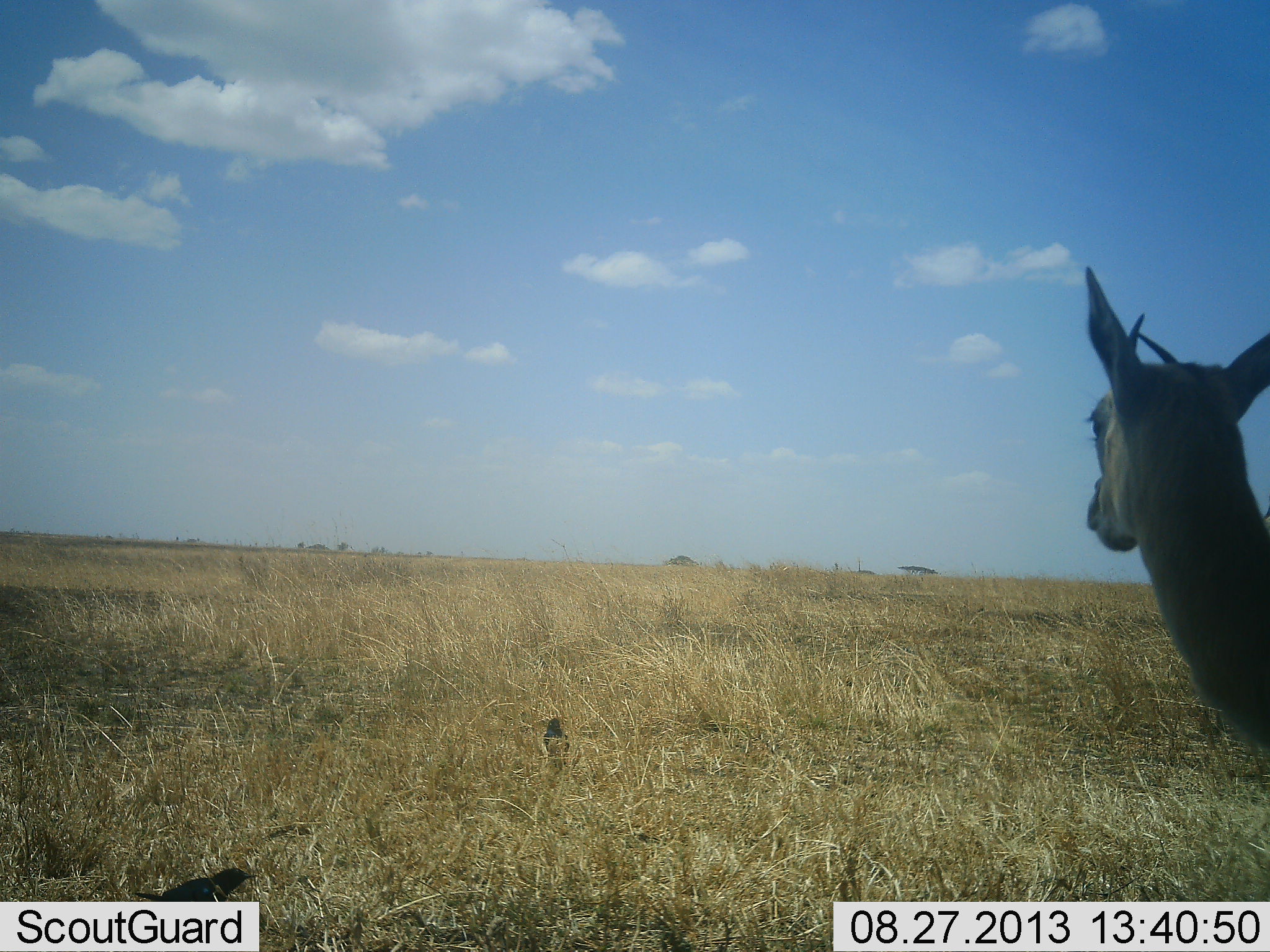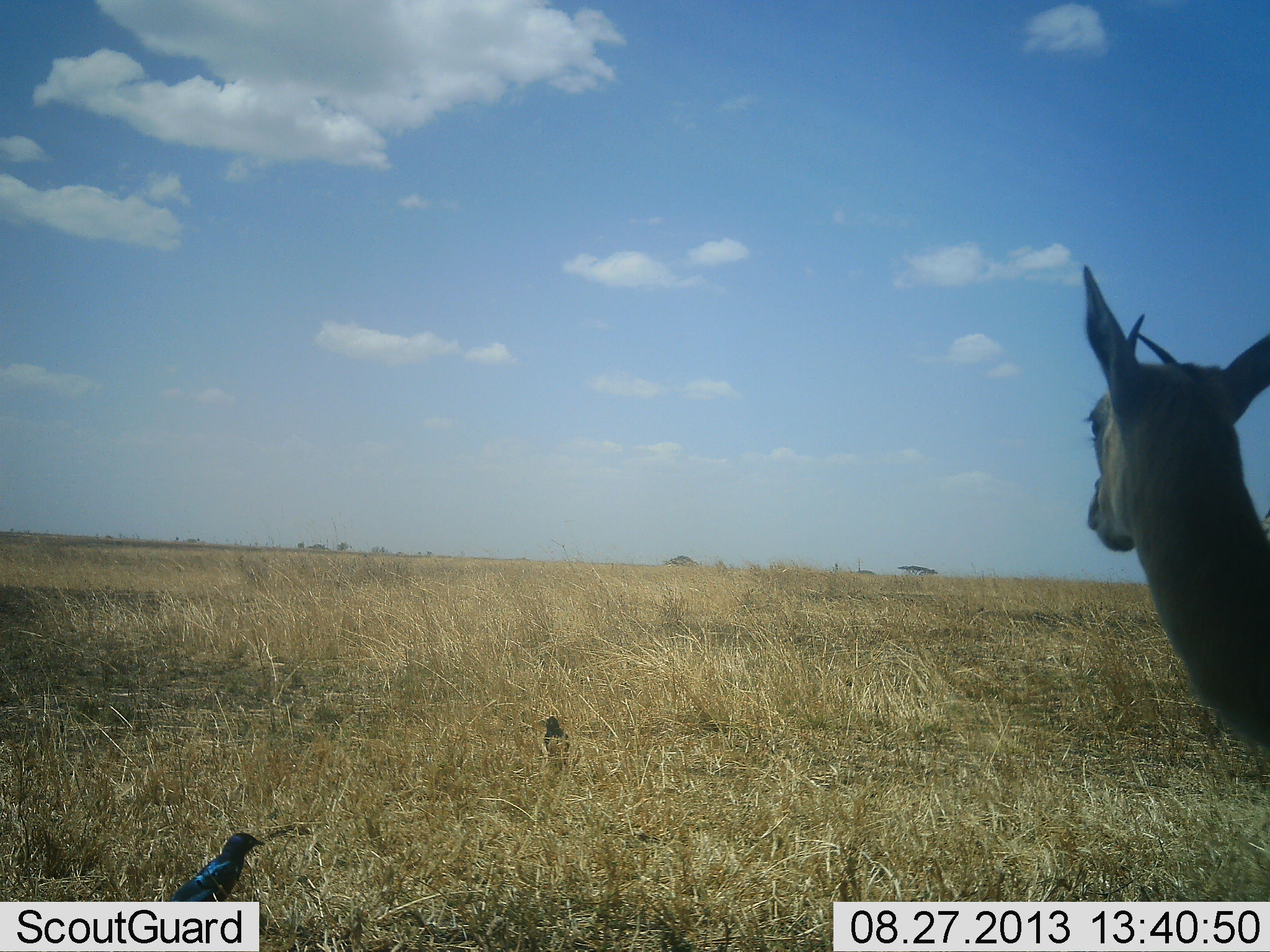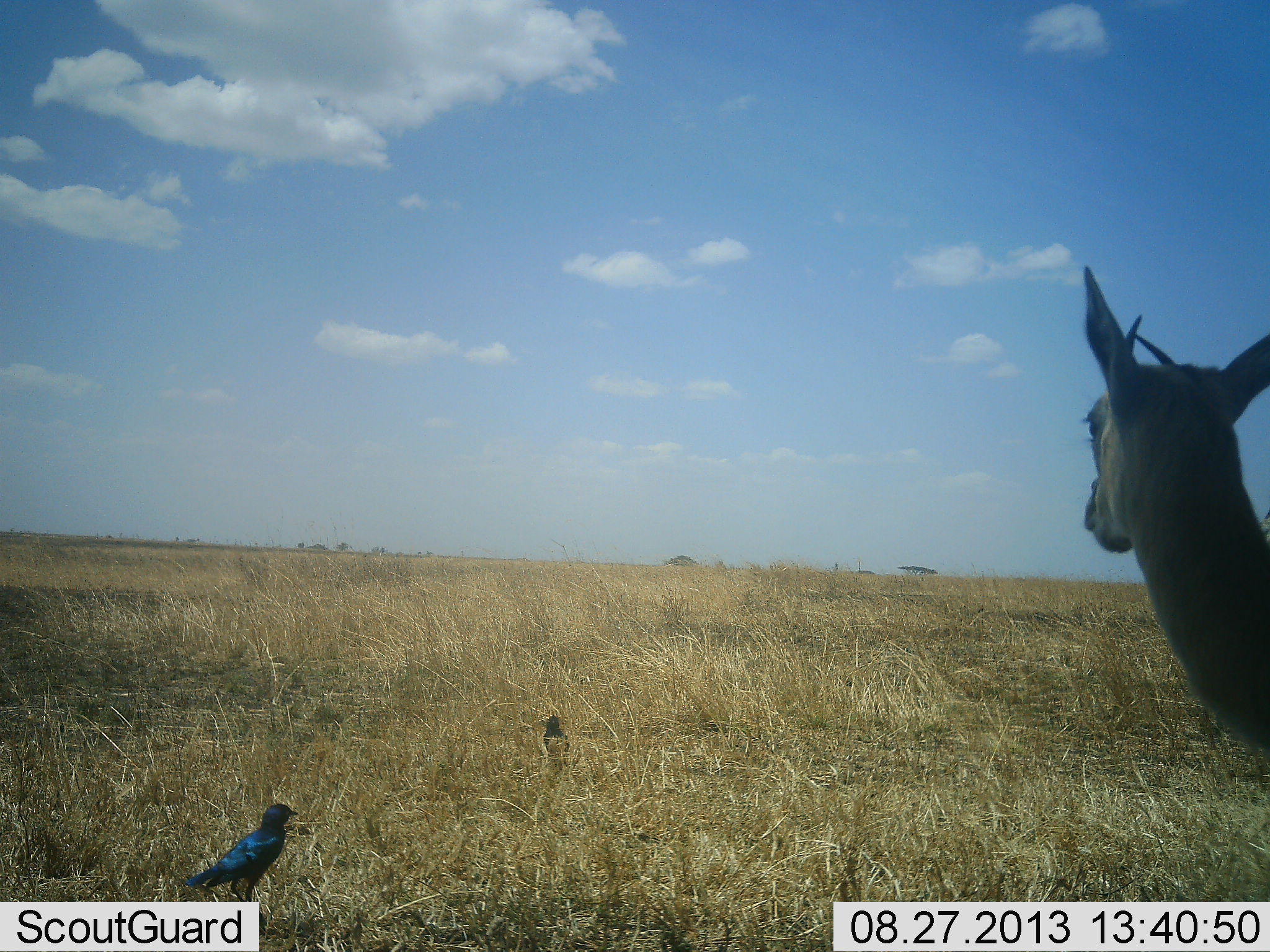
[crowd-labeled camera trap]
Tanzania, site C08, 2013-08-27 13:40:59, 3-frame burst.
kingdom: Animalia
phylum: Chordata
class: Mammalia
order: Artiodactyla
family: Bovidae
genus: Eudorcas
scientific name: Eudorcas thomsonii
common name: thomson's gazelle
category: gazellethomsons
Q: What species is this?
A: Gazellethomsons (thomson's gazelle) (Eudorcas thomsonii).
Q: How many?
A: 1.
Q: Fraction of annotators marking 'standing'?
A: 100%.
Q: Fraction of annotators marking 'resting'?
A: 0%.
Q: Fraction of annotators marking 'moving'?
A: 0%.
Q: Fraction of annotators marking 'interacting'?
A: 0%.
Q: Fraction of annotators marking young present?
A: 0%.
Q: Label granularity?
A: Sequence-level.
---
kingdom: Animalia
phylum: Chordata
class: Aves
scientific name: Aves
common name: bird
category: otherbird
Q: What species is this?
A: Otherbird (bird) (Aves).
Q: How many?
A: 2.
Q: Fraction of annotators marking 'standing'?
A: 94%.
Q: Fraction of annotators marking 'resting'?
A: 0%.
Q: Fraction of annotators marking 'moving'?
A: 12%.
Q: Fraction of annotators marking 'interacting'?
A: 0%.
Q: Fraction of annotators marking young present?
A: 0%.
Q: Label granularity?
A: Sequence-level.